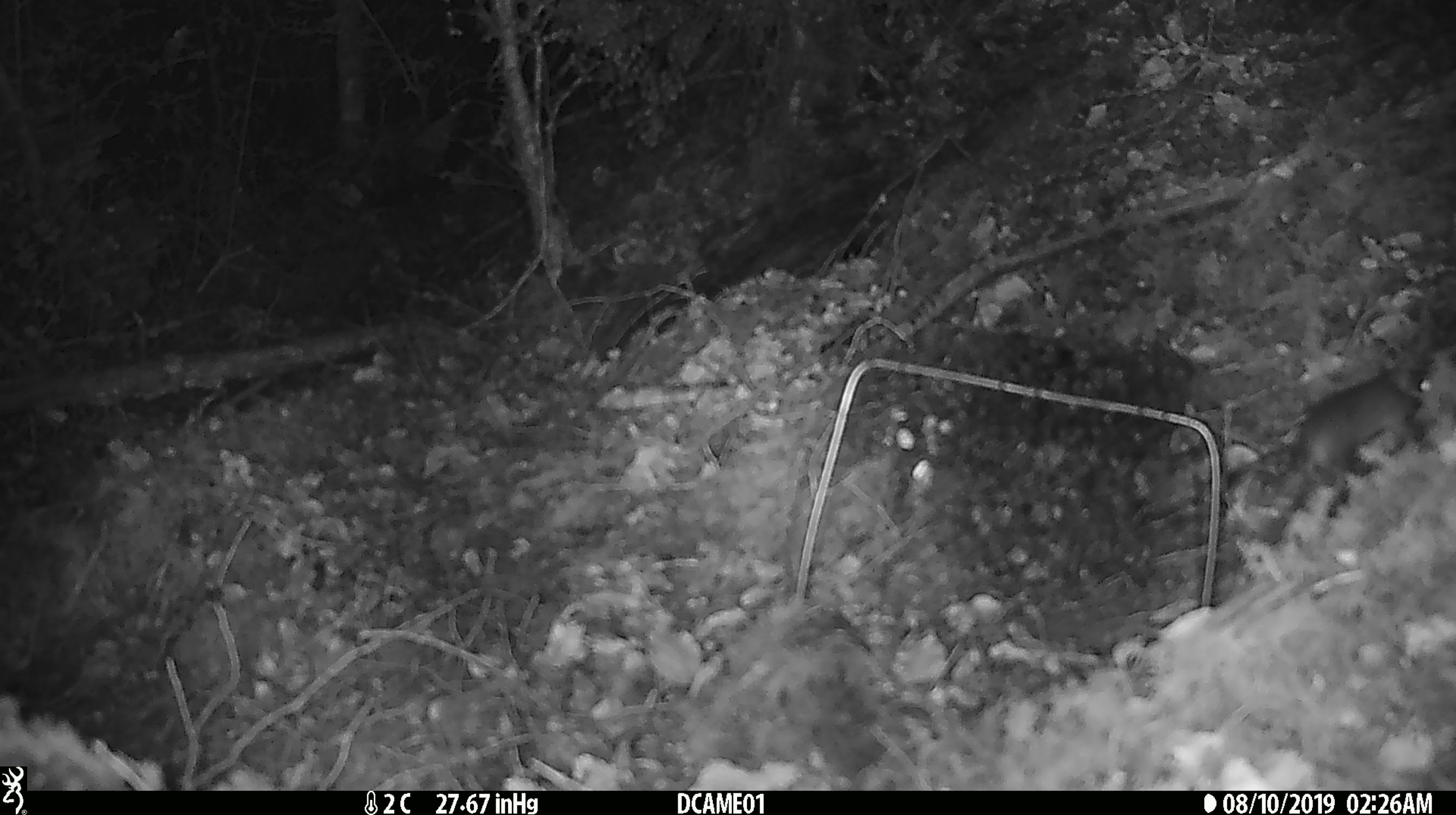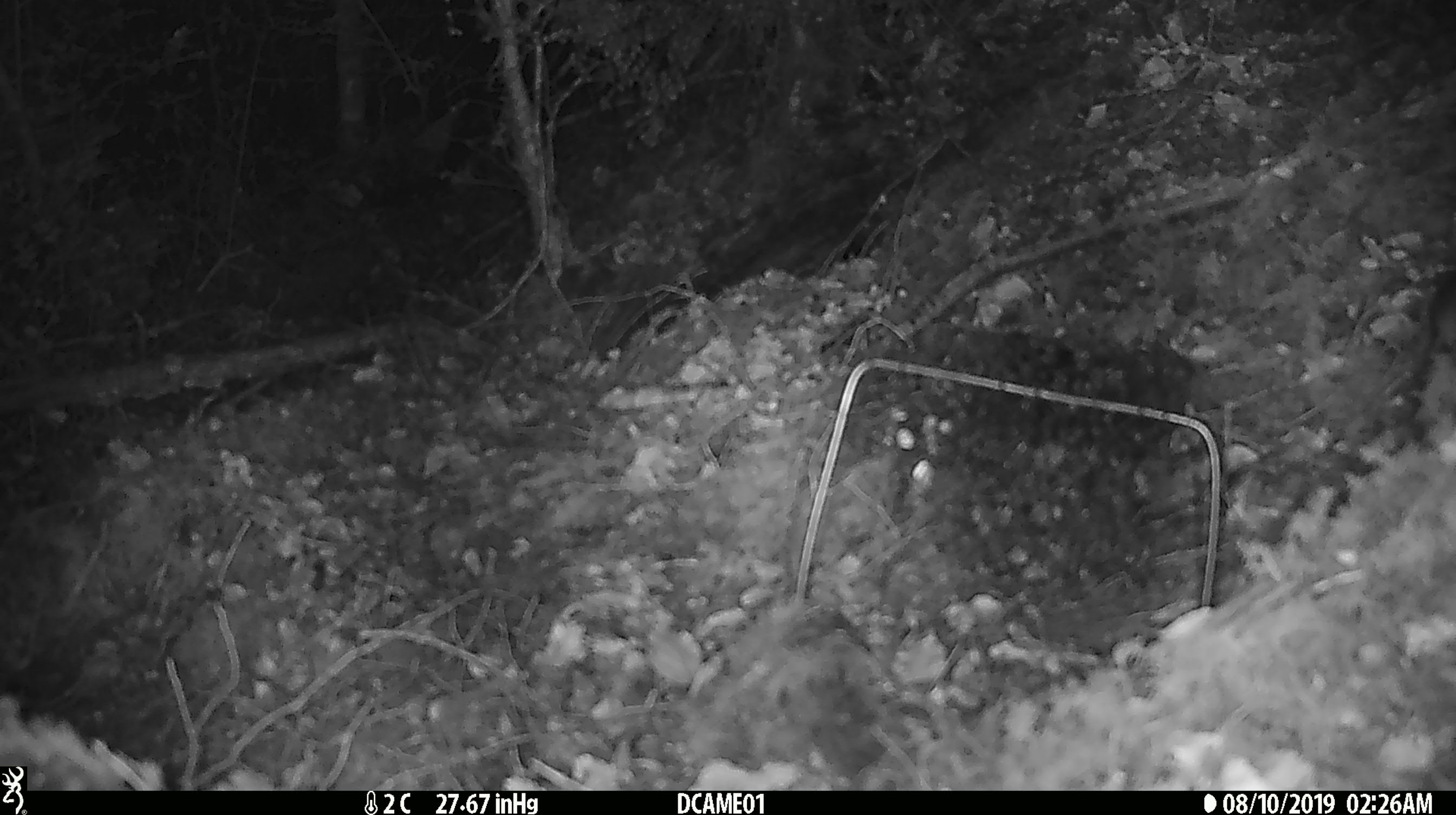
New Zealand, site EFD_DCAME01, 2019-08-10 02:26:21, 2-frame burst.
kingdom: Animalia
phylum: Chordata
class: Mammalia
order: Rodentia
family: Muridae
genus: Mus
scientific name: Mus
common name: mouse